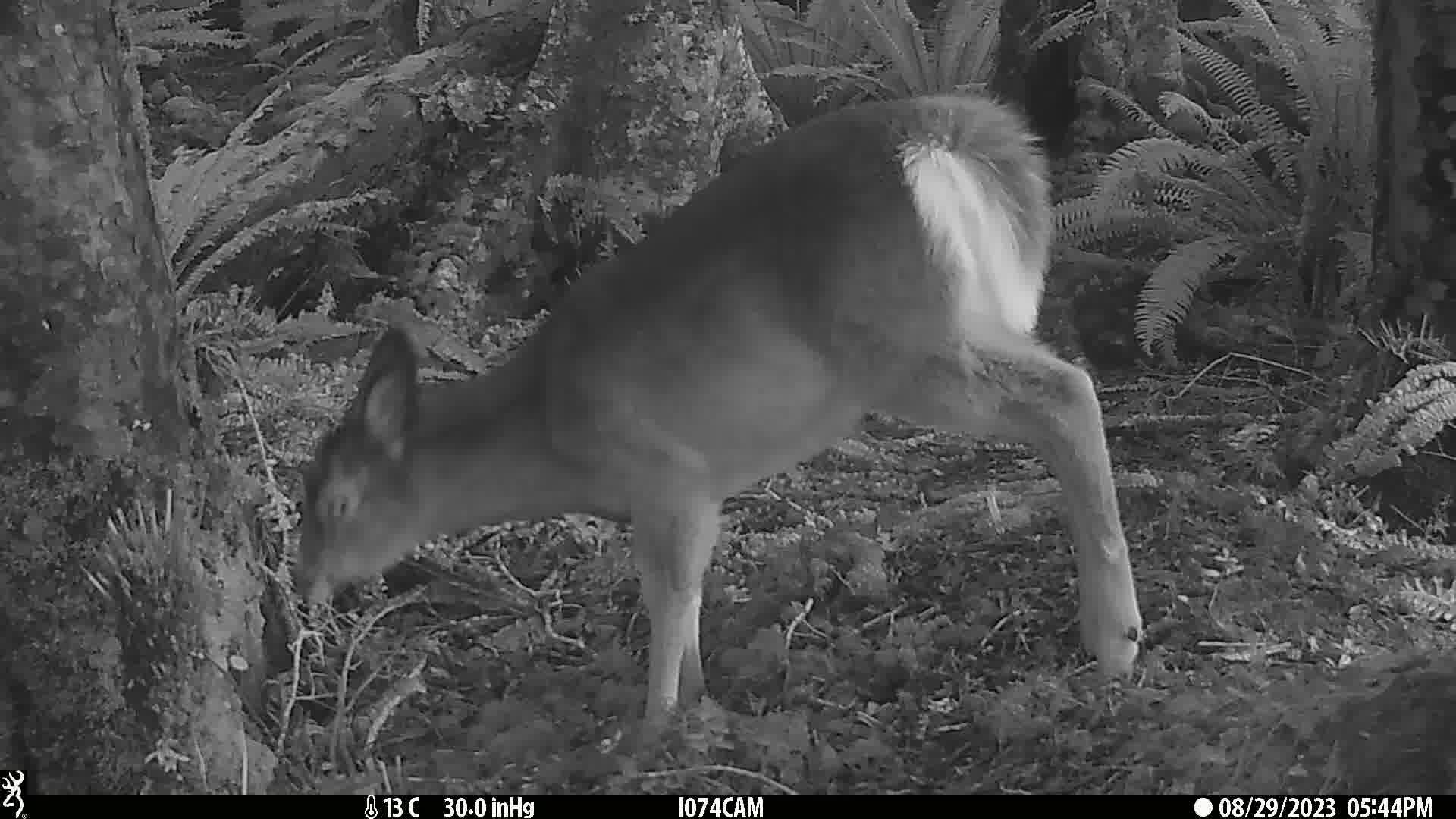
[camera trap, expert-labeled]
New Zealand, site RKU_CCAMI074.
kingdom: Animalia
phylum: Chordata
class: Mammalia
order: Artiodactyla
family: Cervidae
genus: Odocoileus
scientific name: Odocoileus virginianus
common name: white-tailed deer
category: white tailed deer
White tailed deer (white-tailed deer) (Odocoileus virginianus).